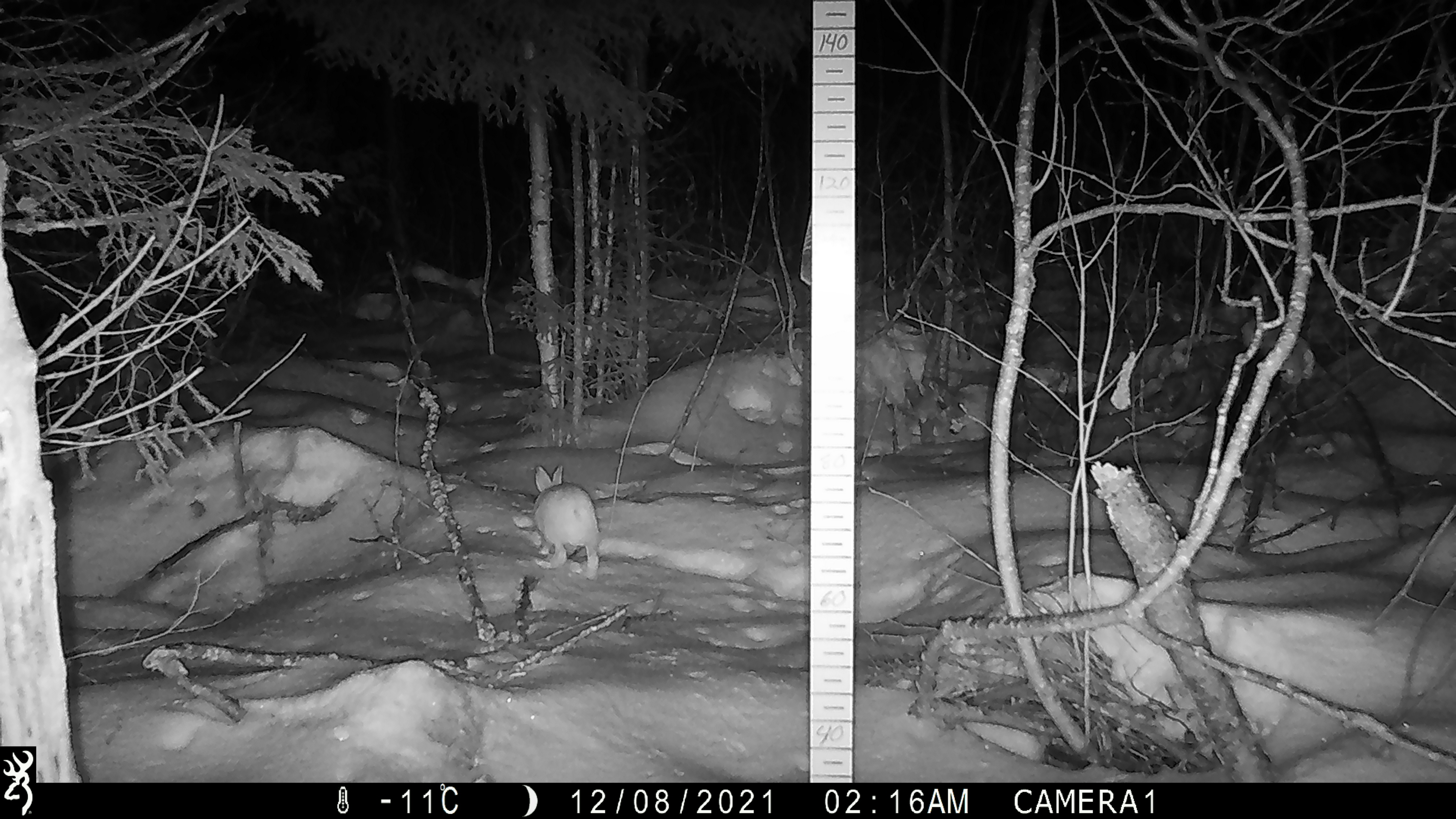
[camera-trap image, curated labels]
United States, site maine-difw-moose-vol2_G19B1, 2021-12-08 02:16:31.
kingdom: Animalia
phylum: Chordata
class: Mammalia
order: Lagomorpha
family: Leporidae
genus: Lepus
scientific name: Lepus americanus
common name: snowshoe hare